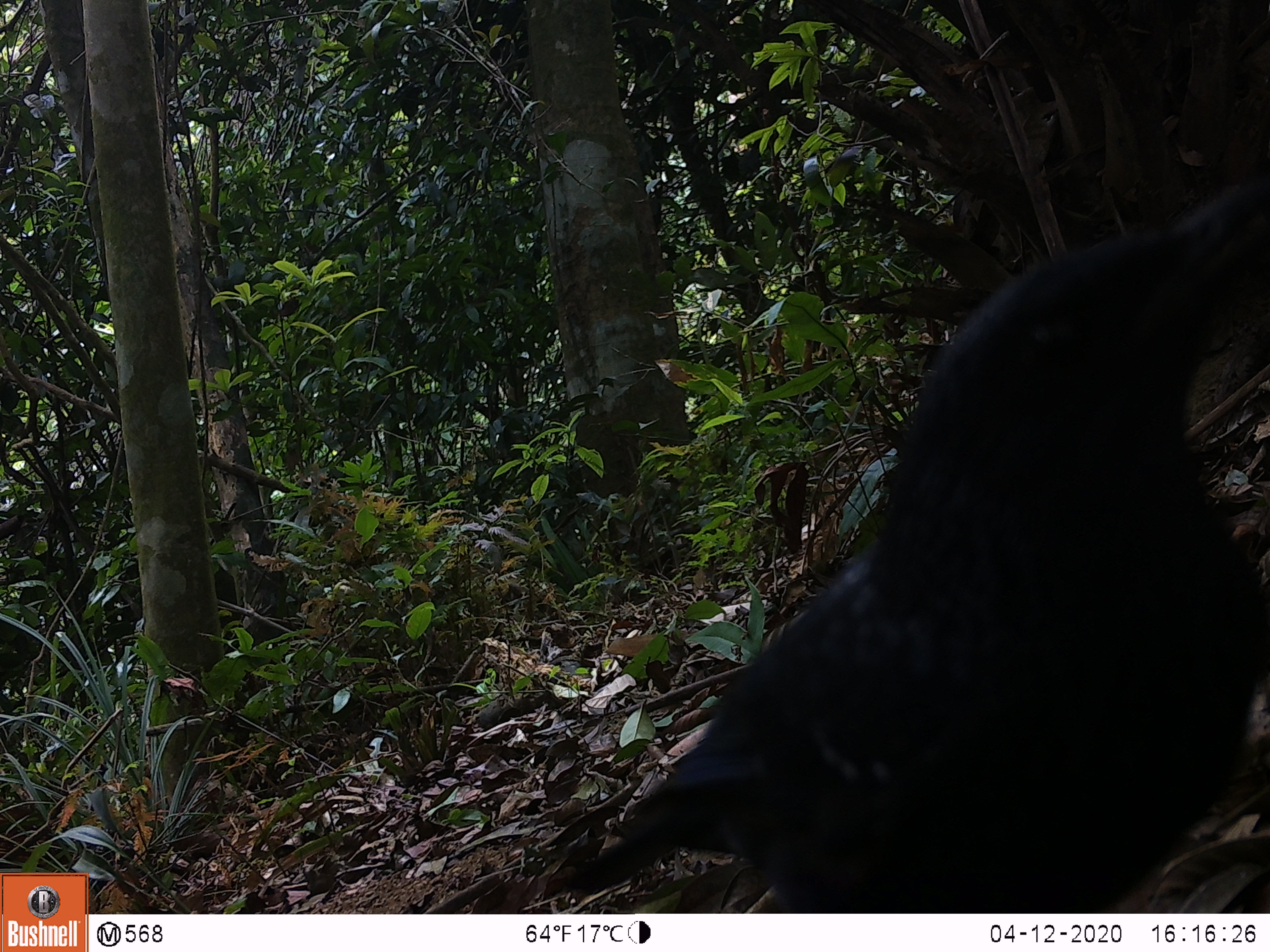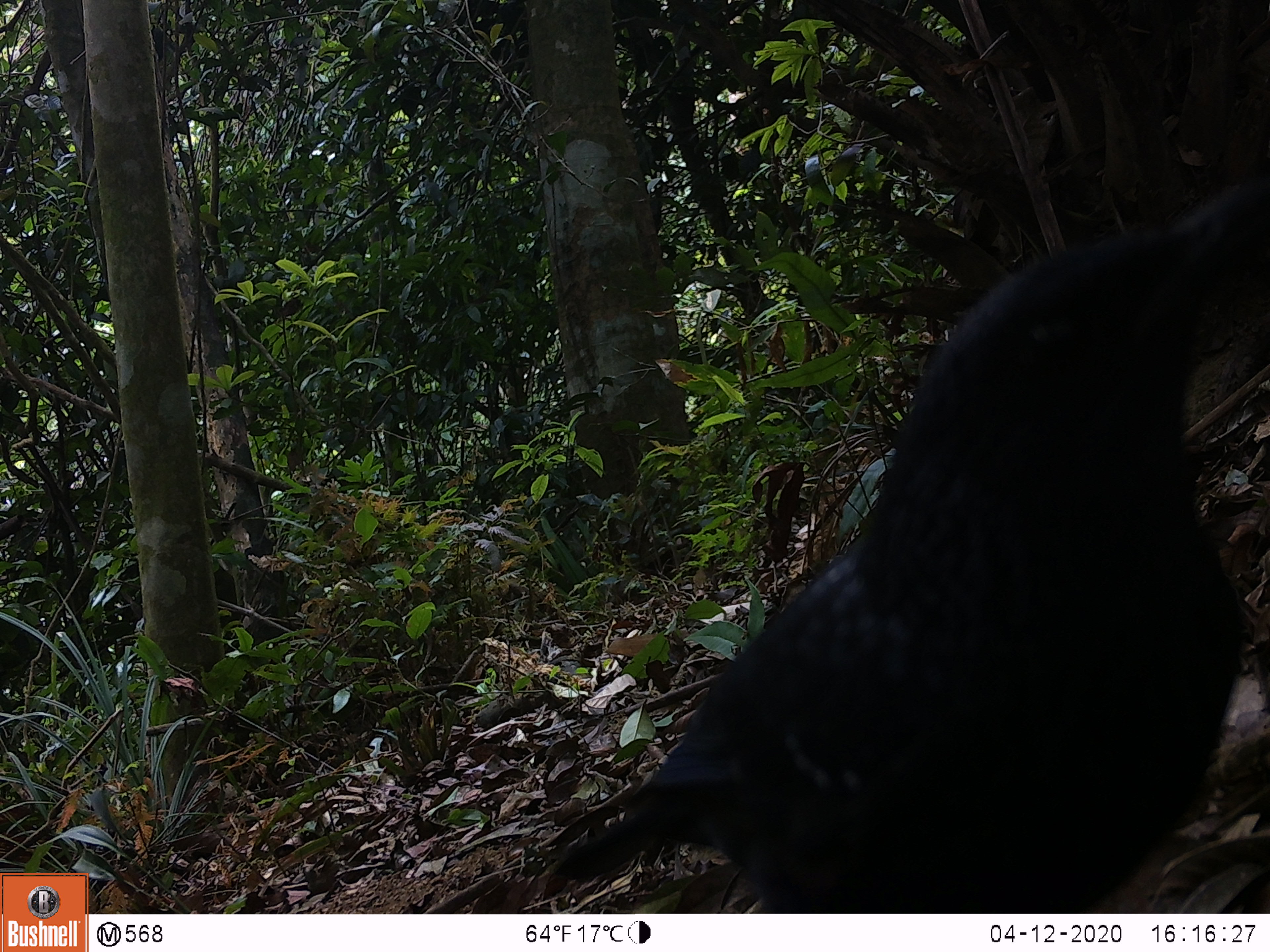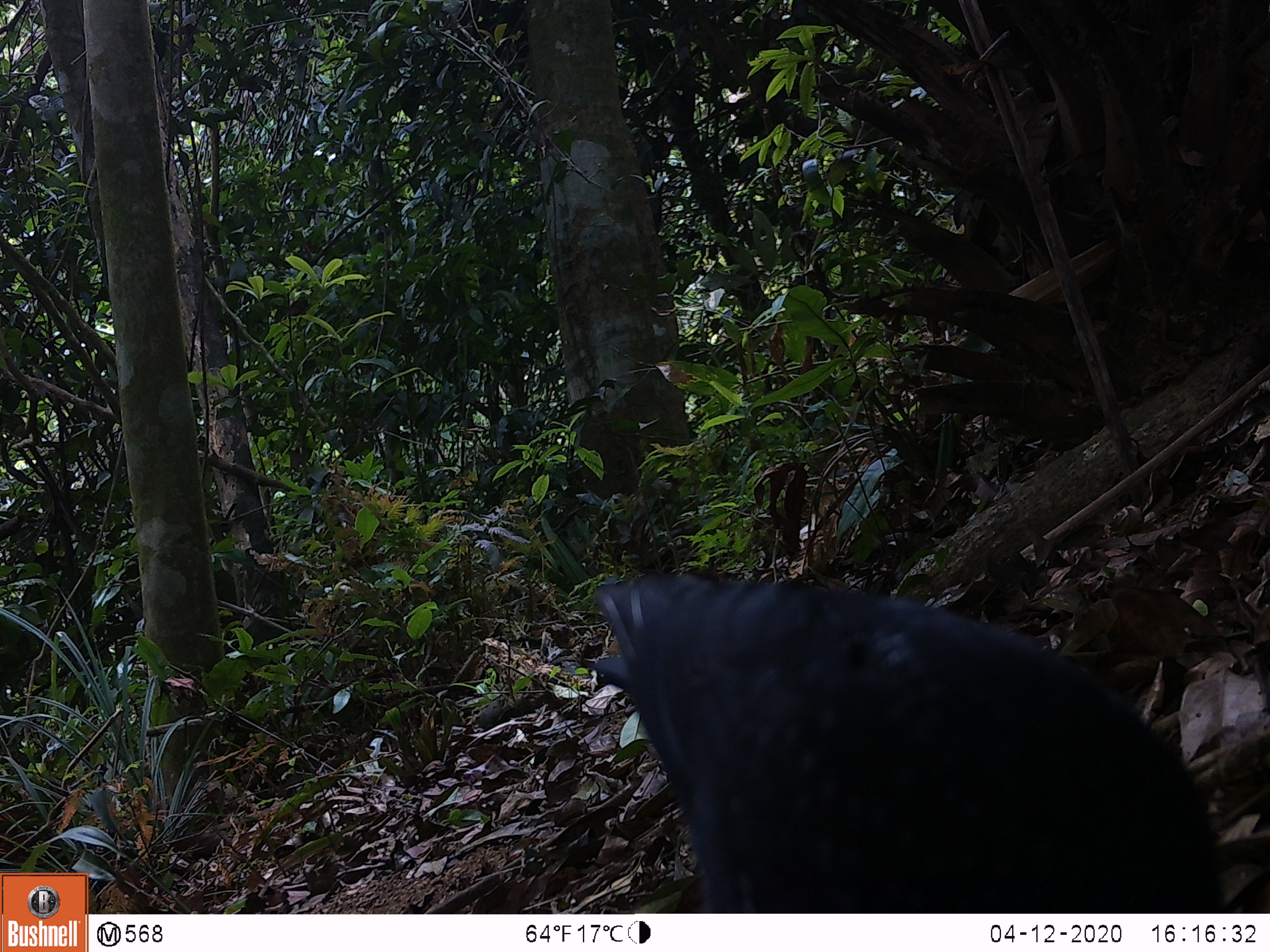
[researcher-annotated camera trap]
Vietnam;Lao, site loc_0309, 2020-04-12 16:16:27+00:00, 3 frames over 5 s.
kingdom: Animalia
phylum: Chordata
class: Aves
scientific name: Aves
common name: bird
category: unidentified bird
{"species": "unidentified bird (bird) (Aves)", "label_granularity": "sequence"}